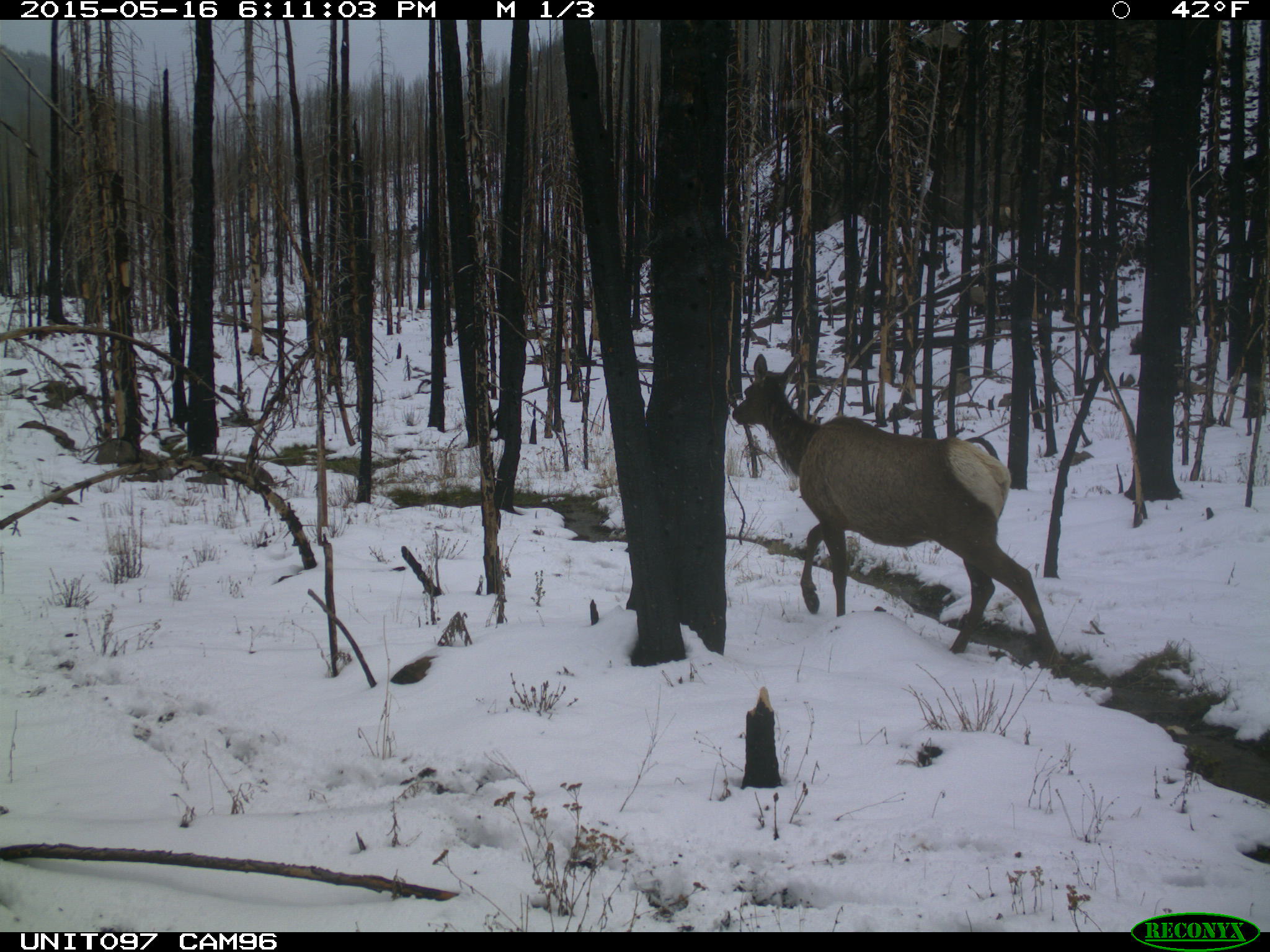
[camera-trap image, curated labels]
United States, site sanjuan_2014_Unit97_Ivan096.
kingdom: Animalia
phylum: Chordata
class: Mammalia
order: Artiodactyla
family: Cervidae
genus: Cervus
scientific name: Cervus elaphus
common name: red deer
Cervus elaphus (red deer).